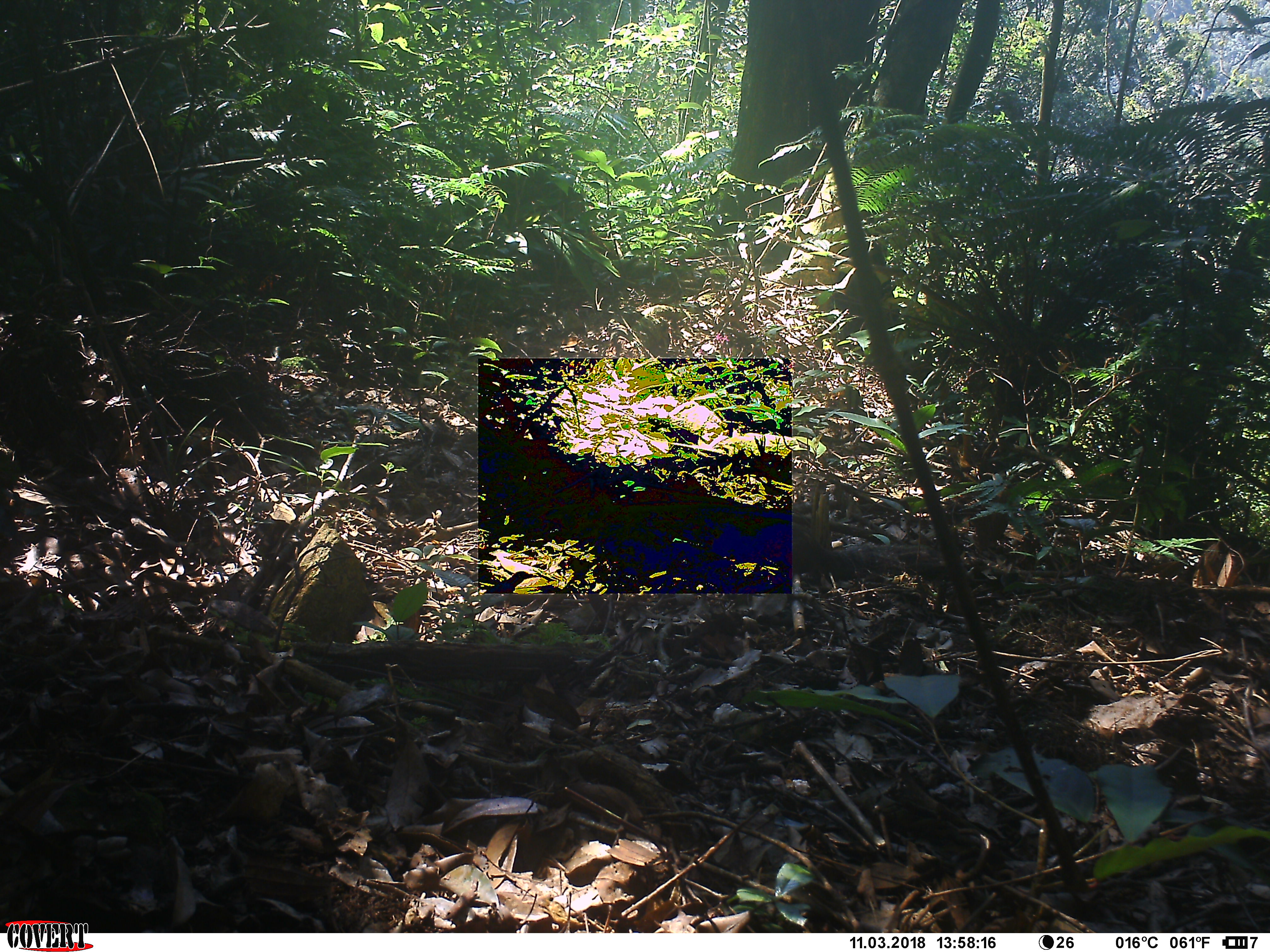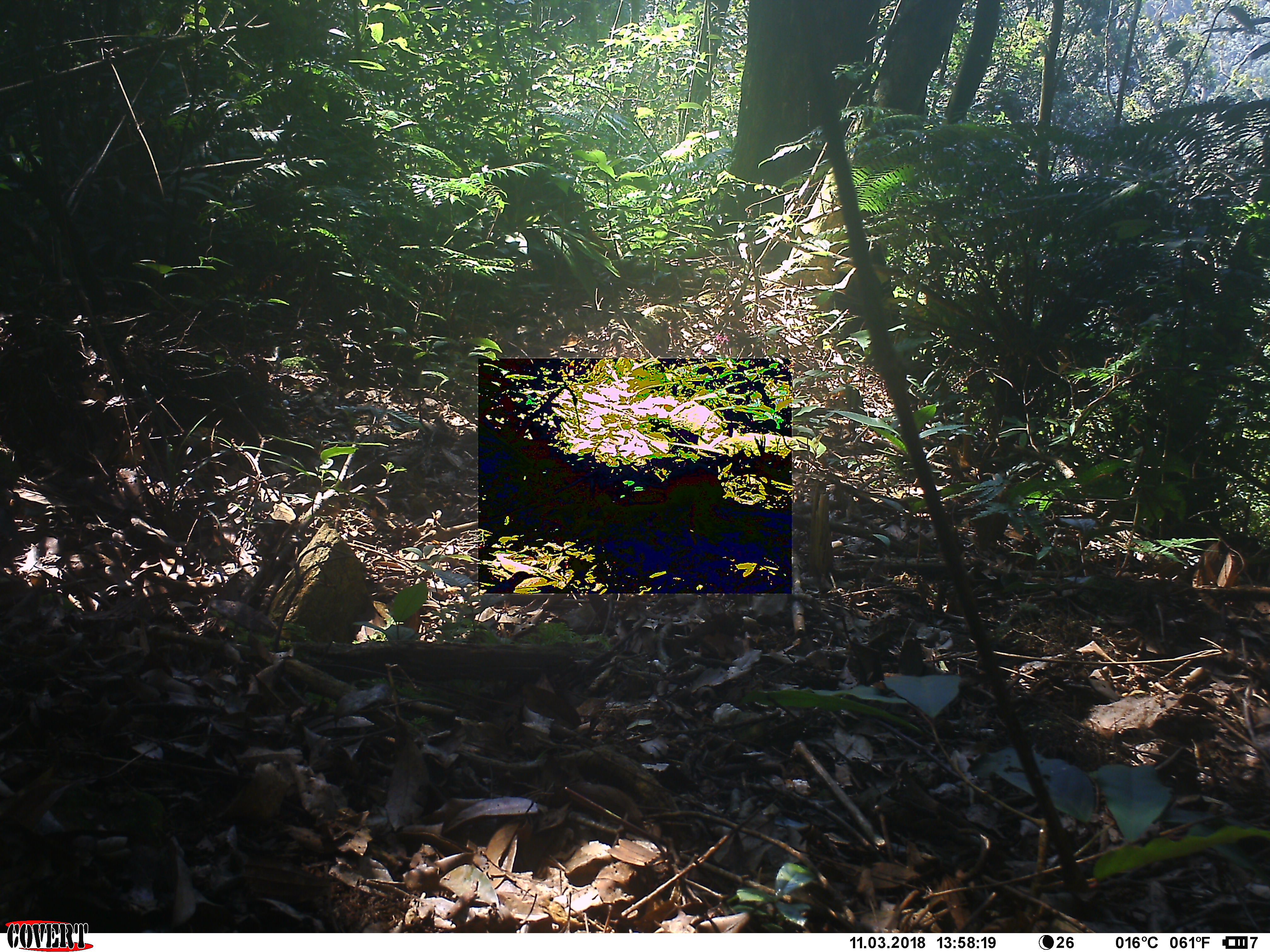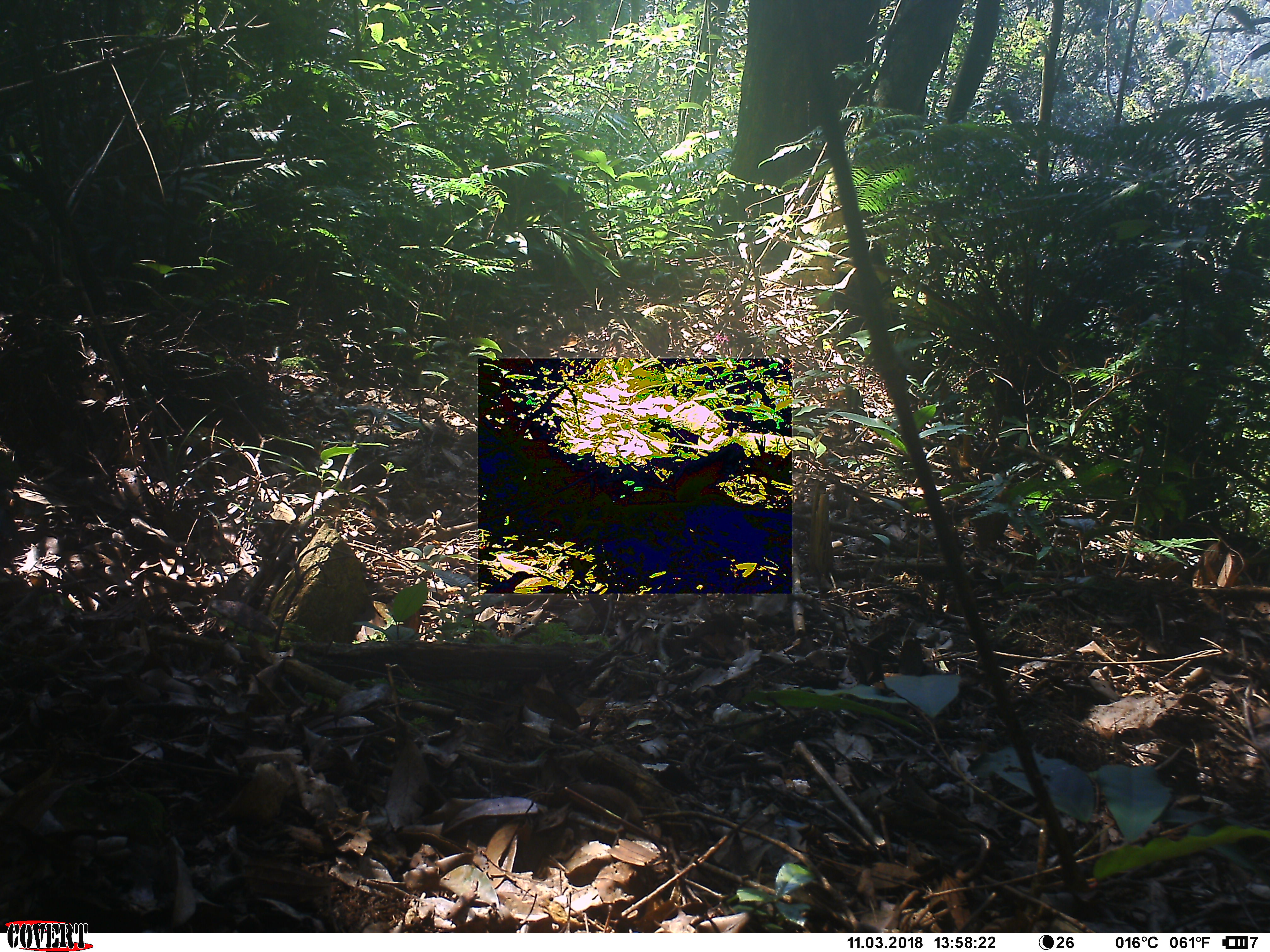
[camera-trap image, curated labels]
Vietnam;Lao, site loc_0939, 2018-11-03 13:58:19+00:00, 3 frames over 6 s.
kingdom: Animalia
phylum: Chordata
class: Mammalia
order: Rodentia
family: Sciuridae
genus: Dremomys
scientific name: Dremomys rufigenis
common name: red-cheeked squirrel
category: red cheeked squirrel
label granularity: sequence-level